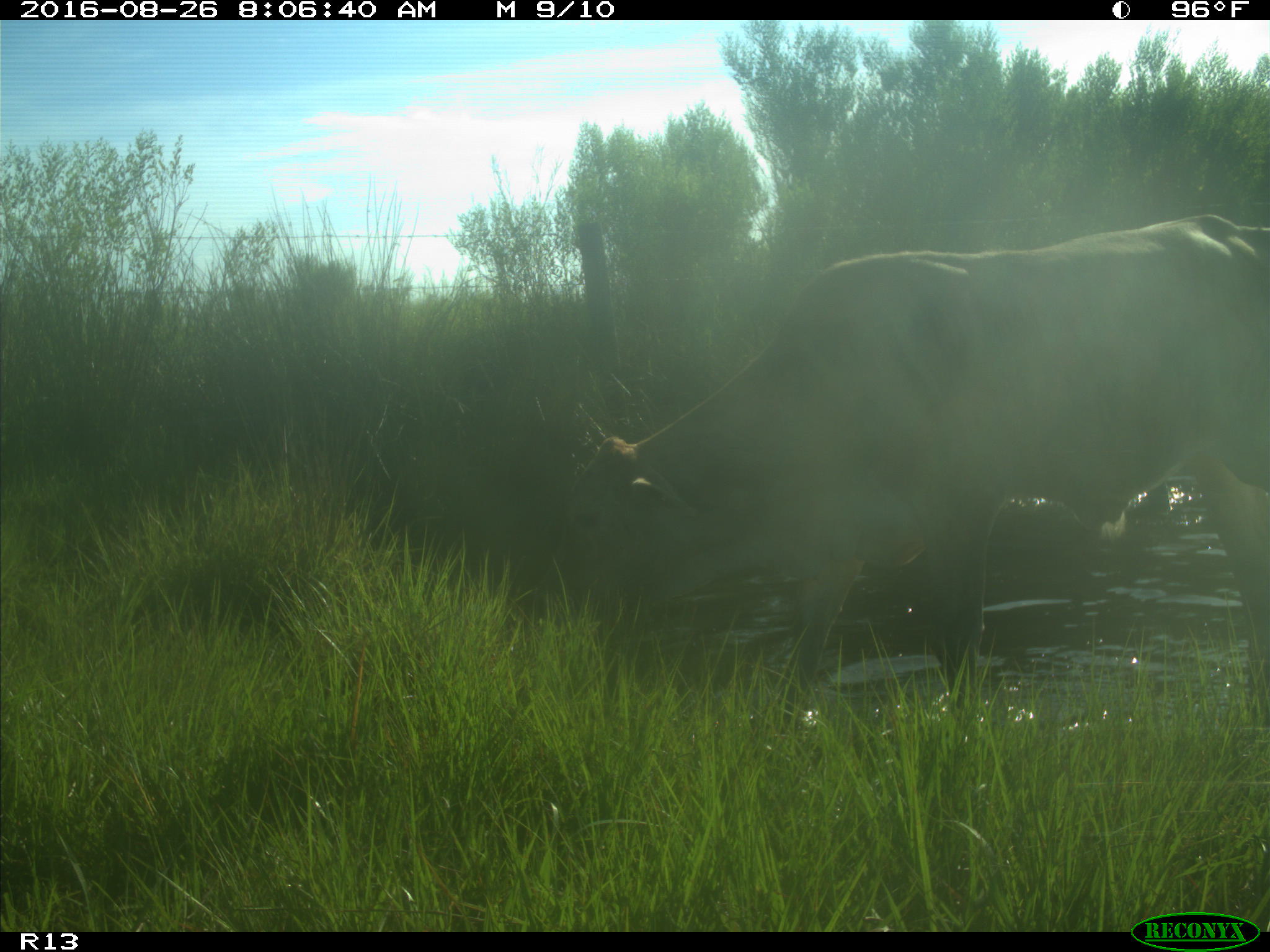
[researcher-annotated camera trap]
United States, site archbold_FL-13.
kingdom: Animalia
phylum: Chordata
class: Mammalia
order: Artiodactyla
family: Bovidae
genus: Bos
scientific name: Bos taurus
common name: domestic cow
Bos taurus (domestic cow).